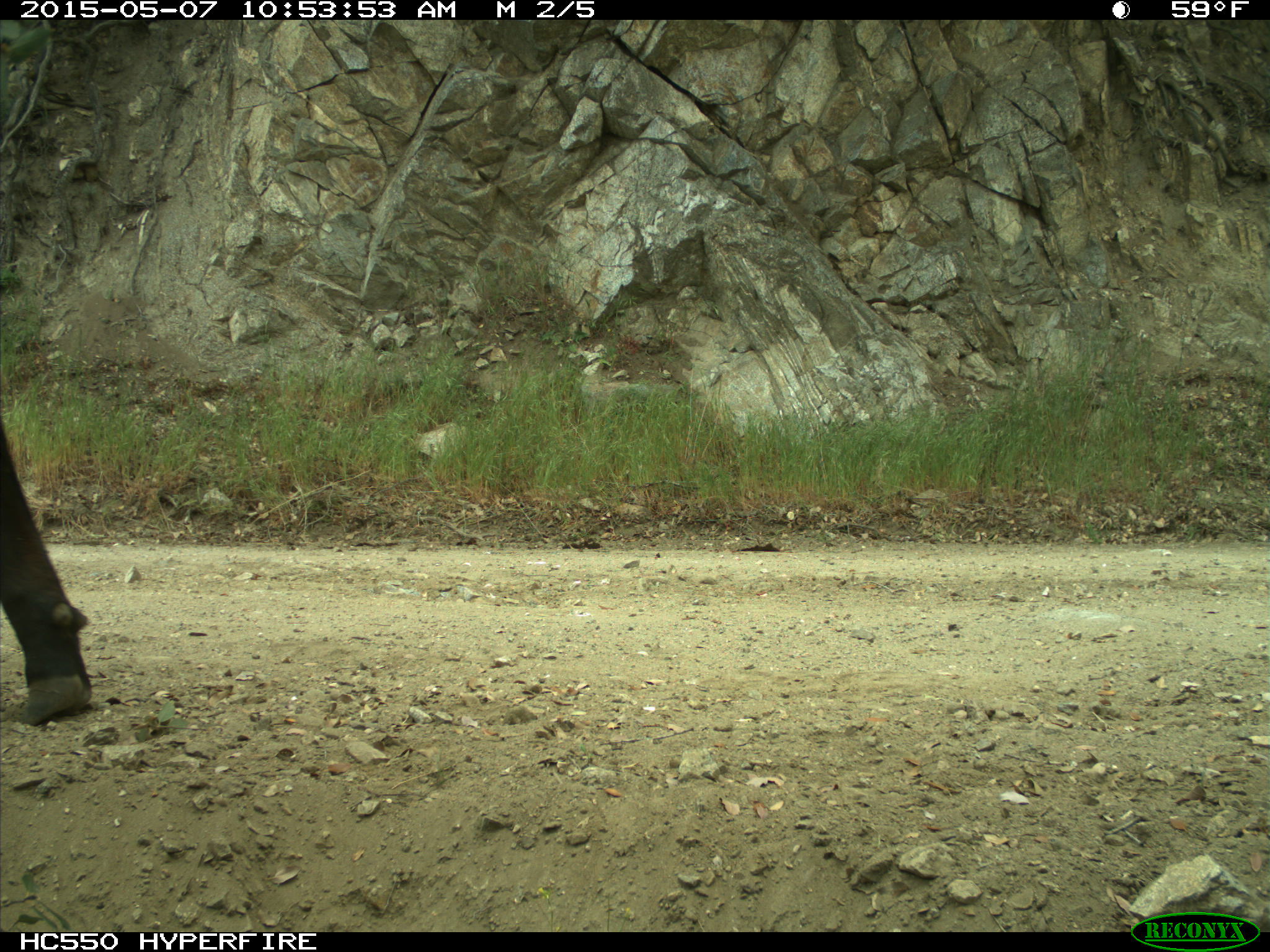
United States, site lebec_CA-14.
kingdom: Animalia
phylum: Chordata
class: Mammalia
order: Artiodactyla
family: Bovidae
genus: Bos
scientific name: Bos taurus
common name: domestic cow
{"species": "Bos taurus (domestic cow)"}